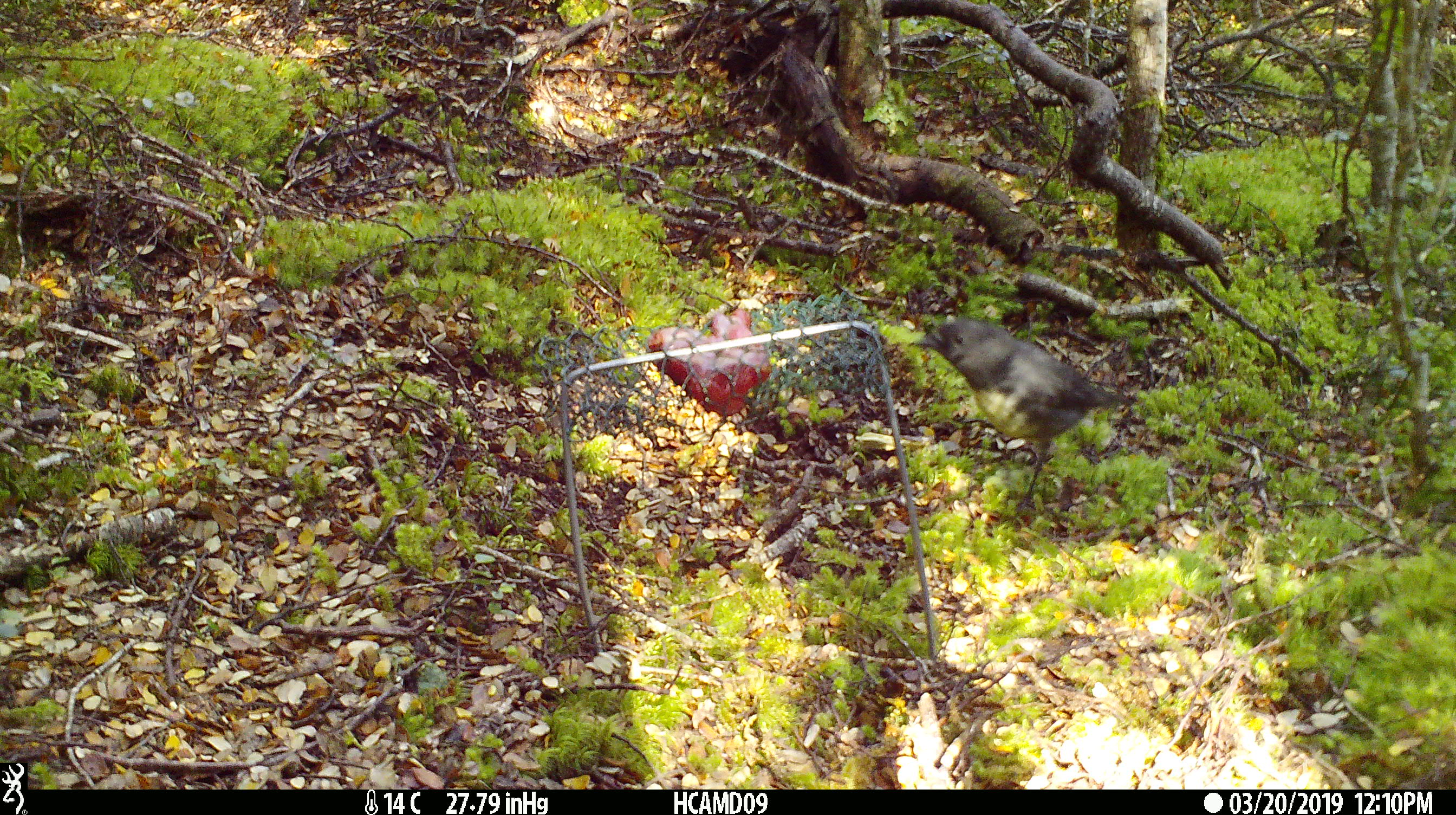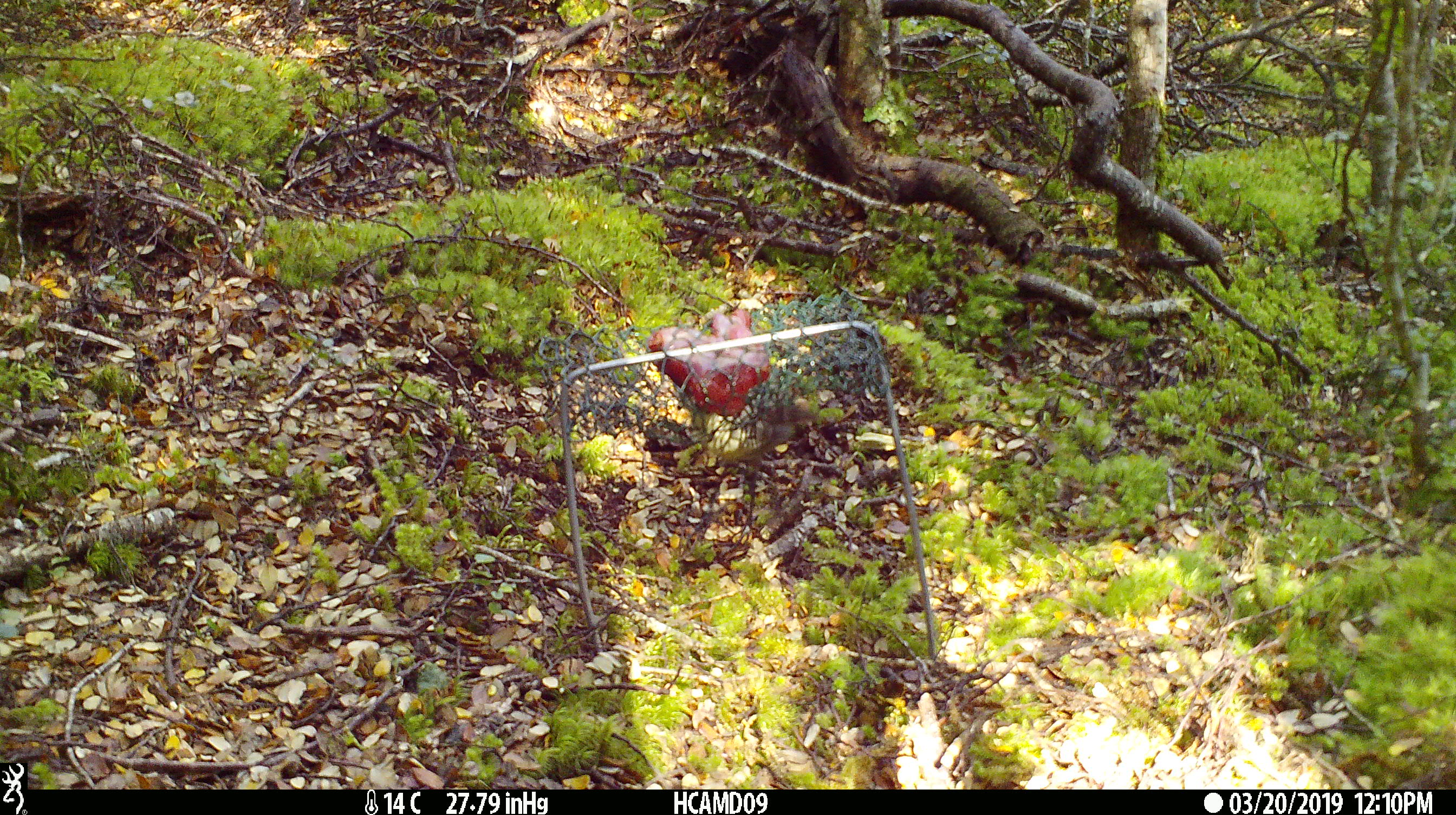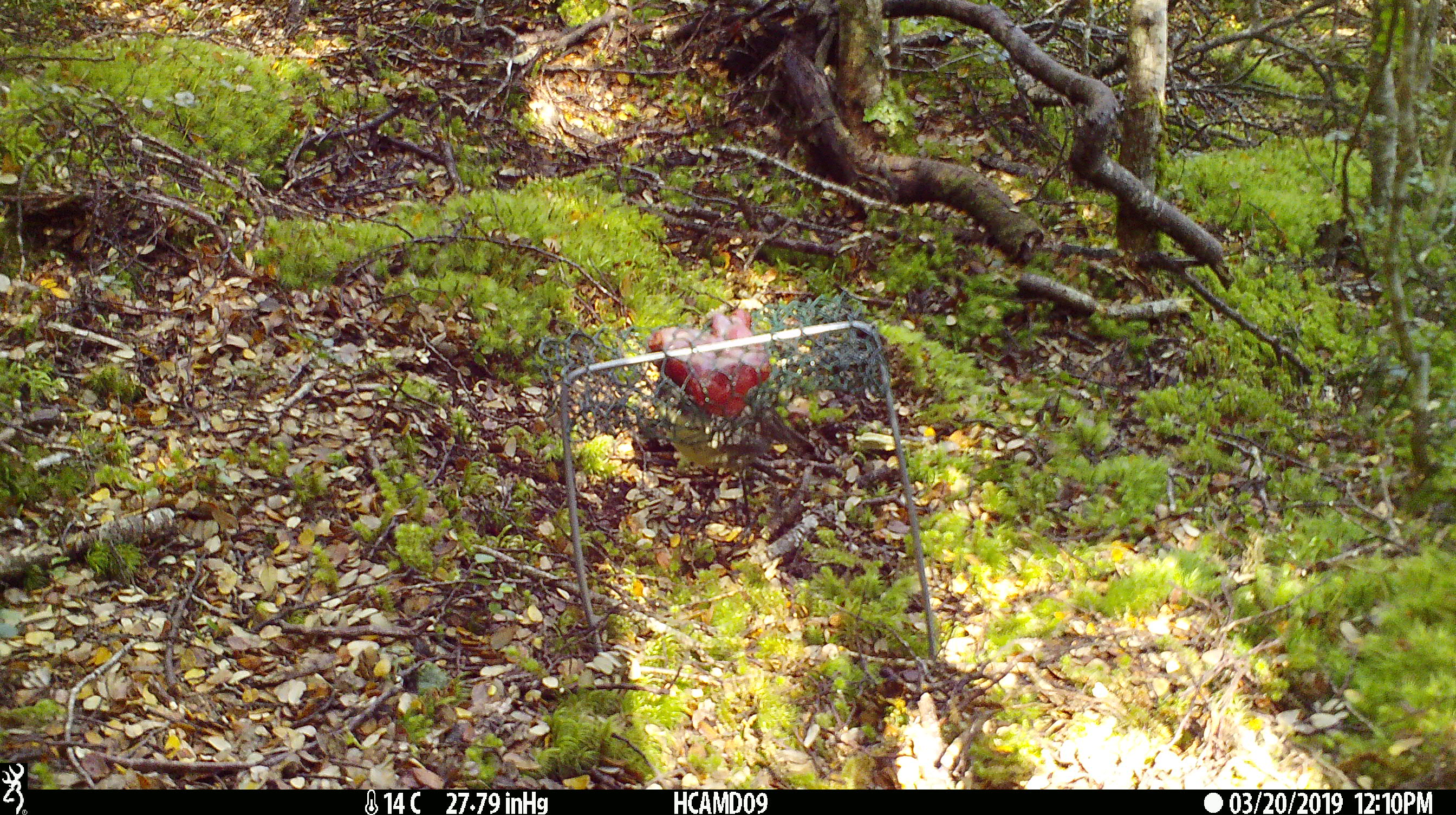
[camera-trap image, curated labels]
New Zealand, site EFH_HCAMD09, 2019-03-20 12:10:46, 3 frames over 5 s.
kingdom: Animalia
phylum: Chordata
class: Aves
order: Passeriformes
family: Petroicidae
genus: Petroica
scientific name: Petroica australis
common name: new zealand robin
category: robin